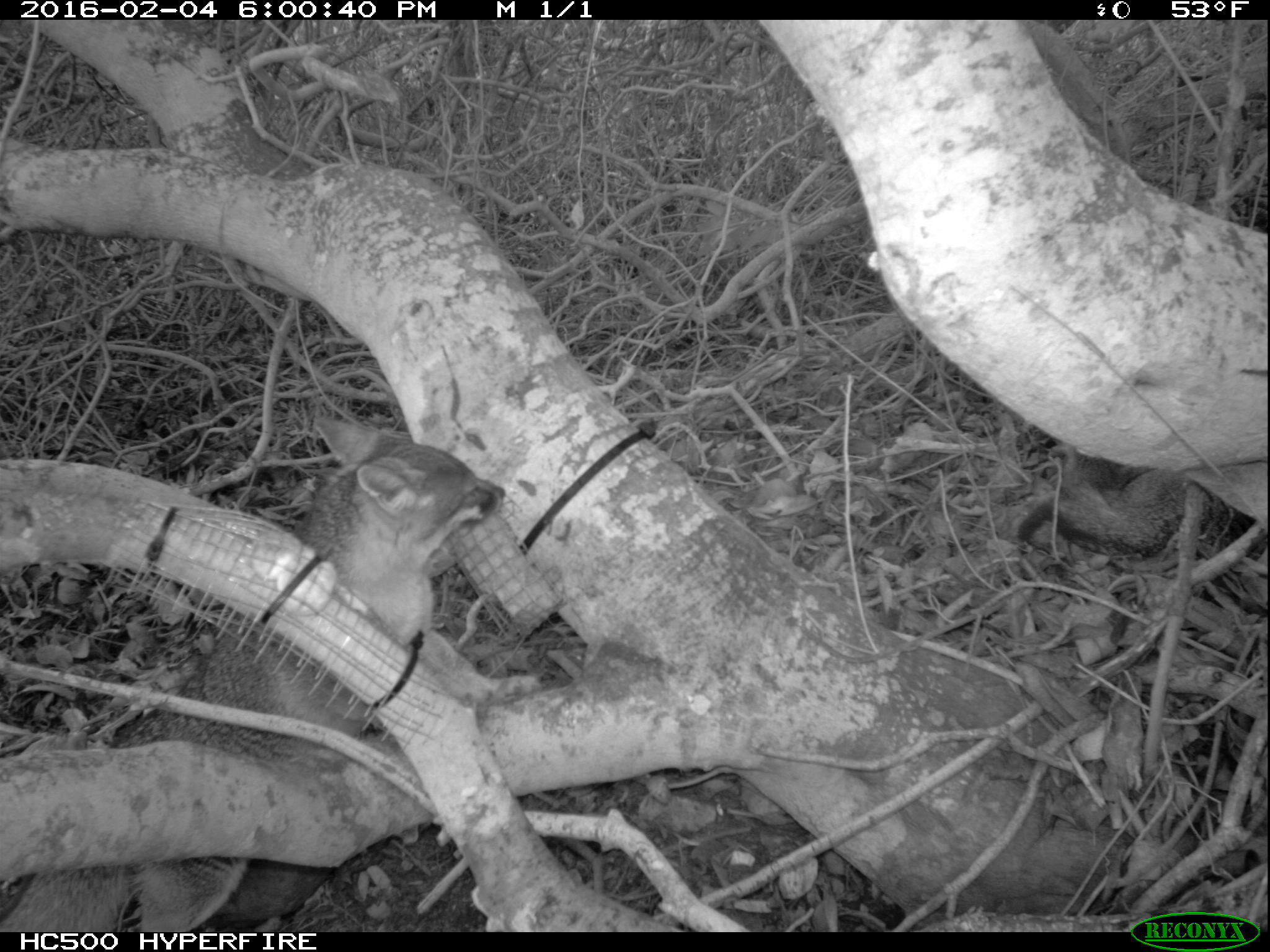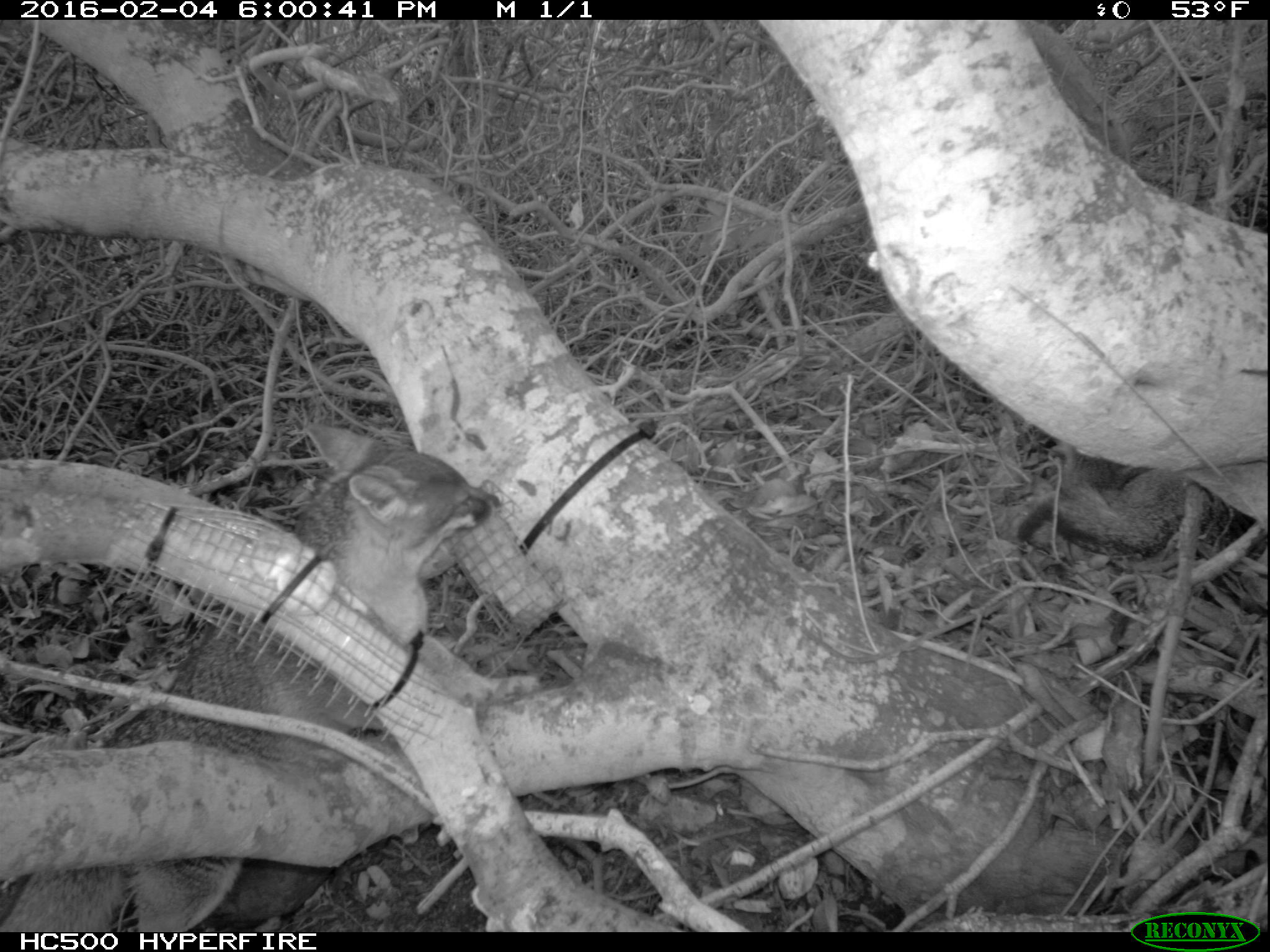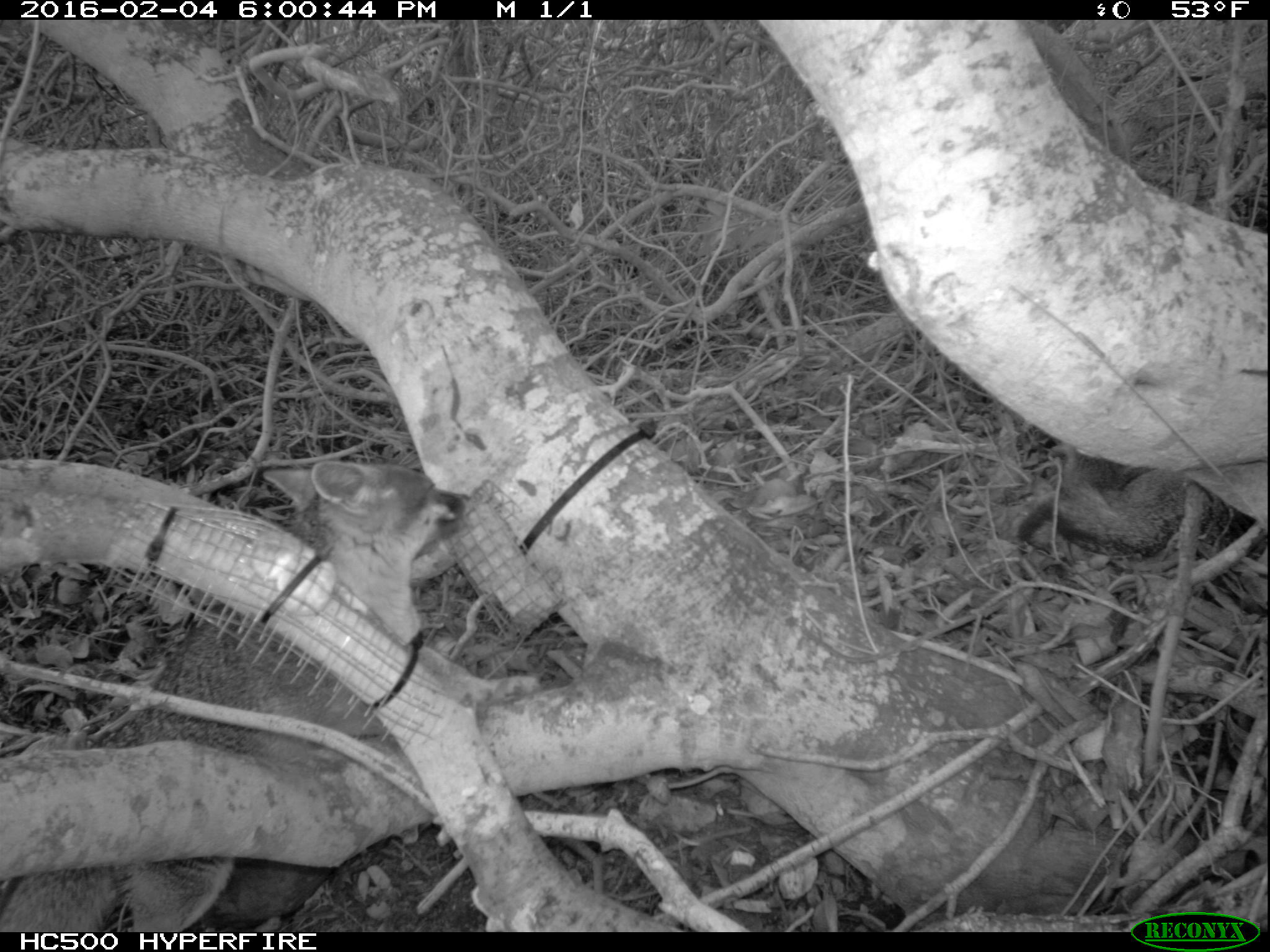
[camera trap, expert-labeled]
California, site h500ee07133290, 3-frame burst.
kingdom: Animalia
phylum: Chordata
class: Mammalia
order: Carnivora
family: Canidae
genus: Urocyon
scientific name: Urocyon littoralis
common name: island fox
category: fox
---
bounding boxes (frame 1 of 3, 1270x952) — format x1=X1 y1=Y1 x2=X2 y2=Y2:
fox: x1=0 y1=416 x2=504 y2=932; x1=1012 y1=446 x2=1269 y2=566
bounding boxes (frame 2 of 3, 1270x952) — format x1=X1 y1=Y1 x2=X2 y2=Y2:
fox: x1=0 y1=423 x2=500 y2=931; x1=1016 y1=451 x2=1256 y2=557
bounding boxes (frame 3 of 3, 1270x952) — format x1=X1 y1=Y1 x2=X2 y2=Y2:
fox: x1=0 y1=456 x2=473 y2=931; x1=1013 y1=441 x2=1251 y2=553